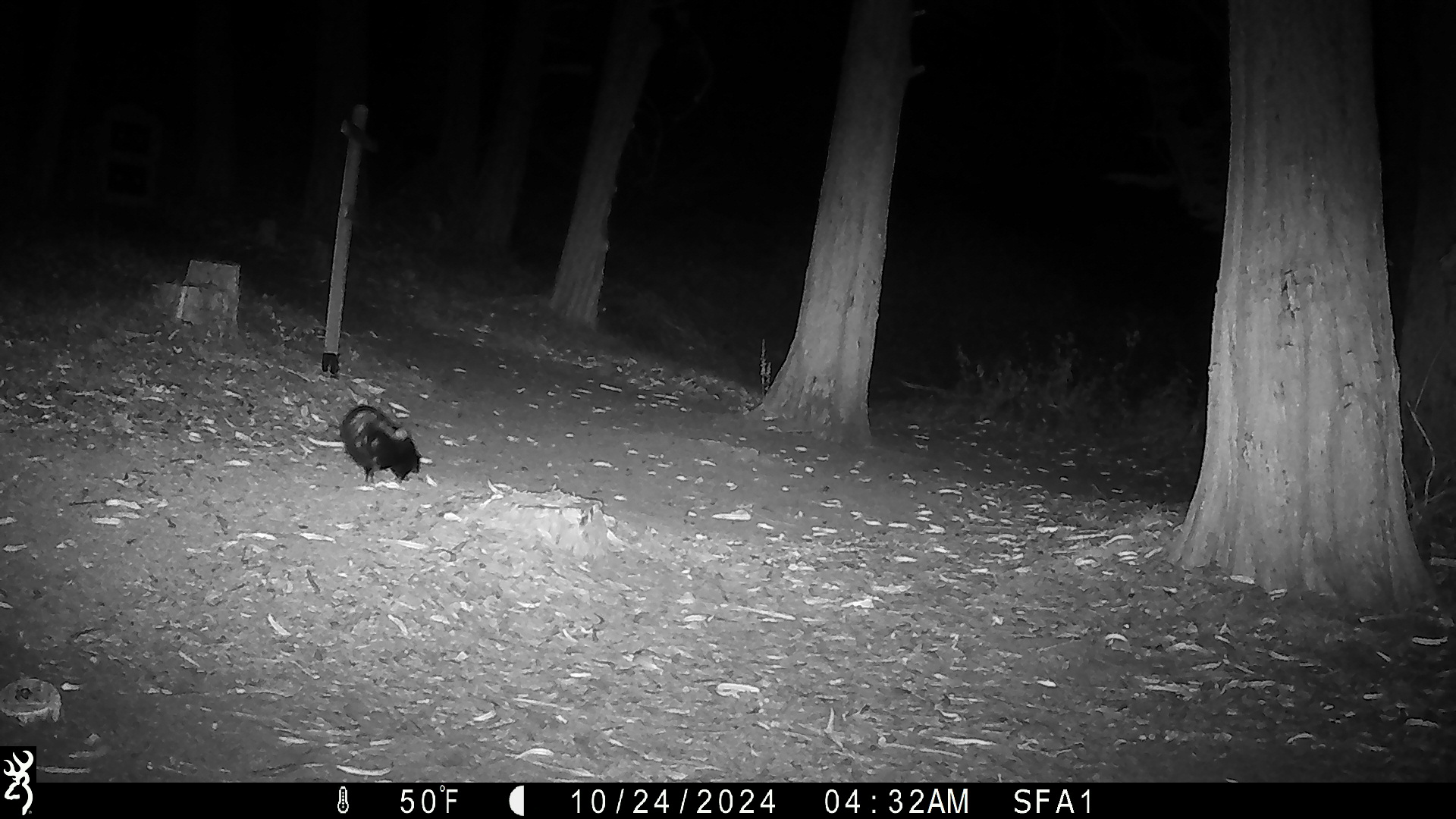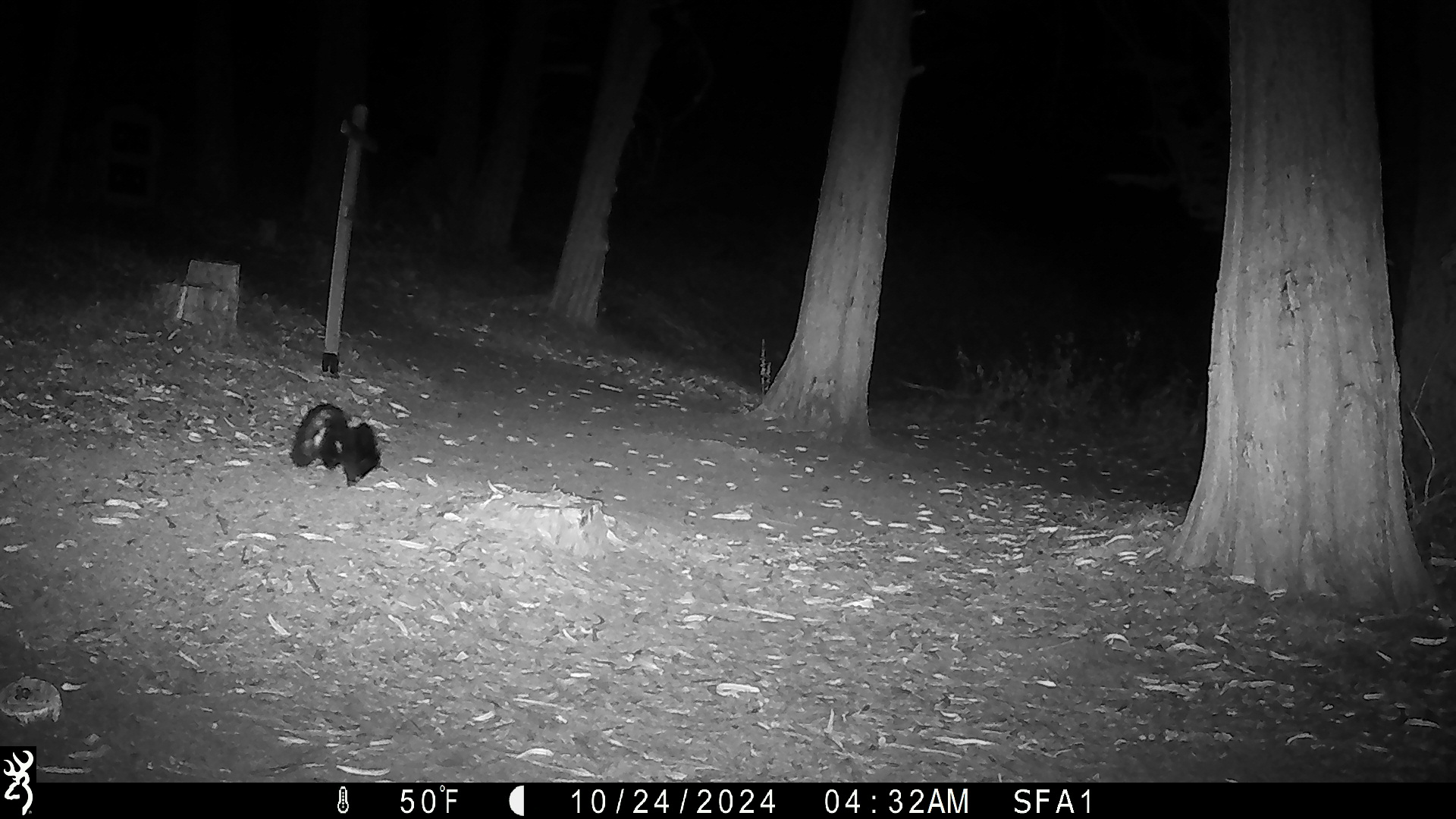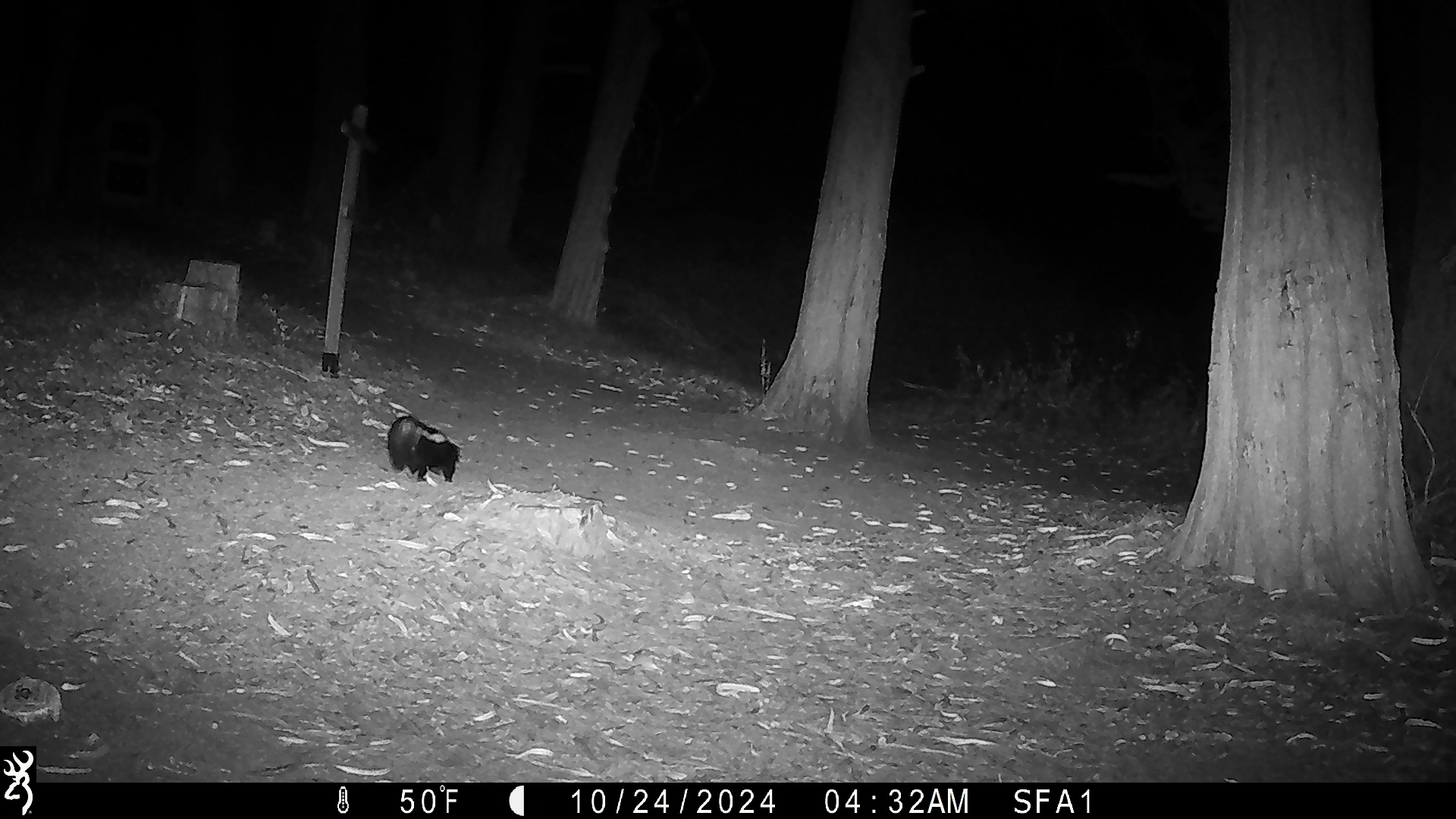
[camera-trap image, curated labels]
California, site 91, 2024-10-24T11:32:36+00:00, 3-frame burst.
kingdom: Animalia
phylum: Chordata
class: Mammalia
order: Carnivora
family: Mephitidae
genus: Mephitis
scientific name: Mephitis mephitis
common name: striped skunk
Striped skunk (Mephitis mephitis).